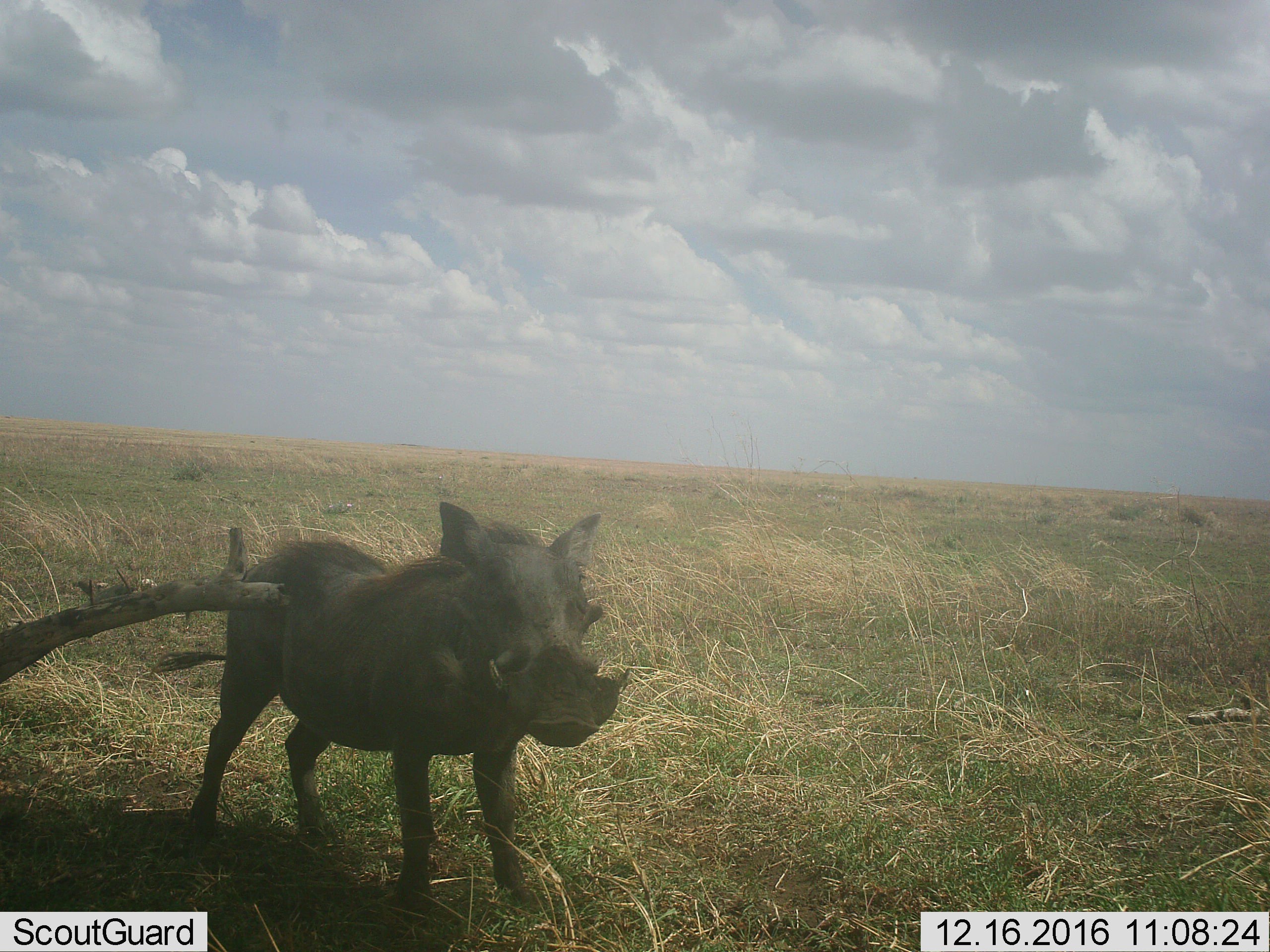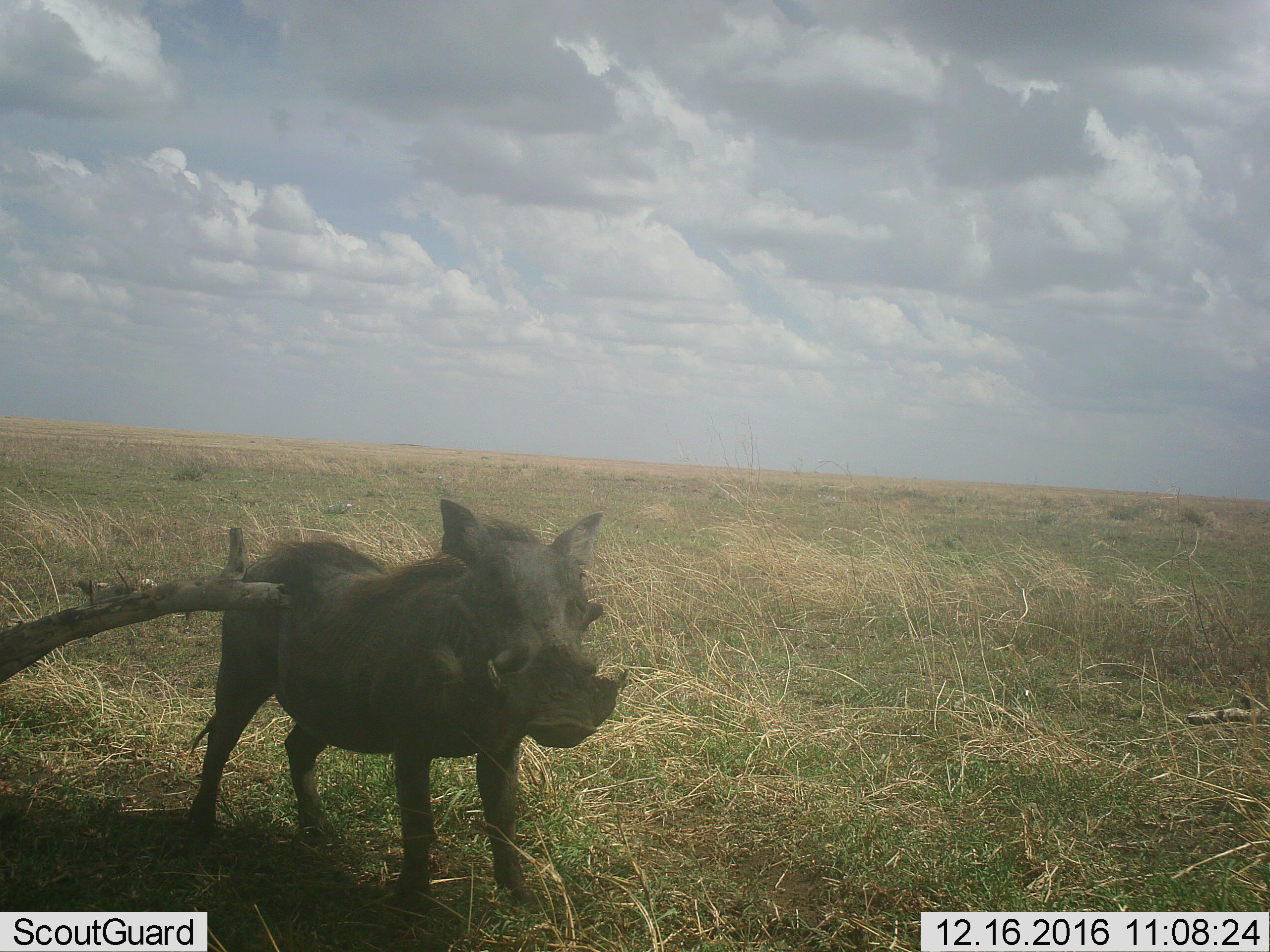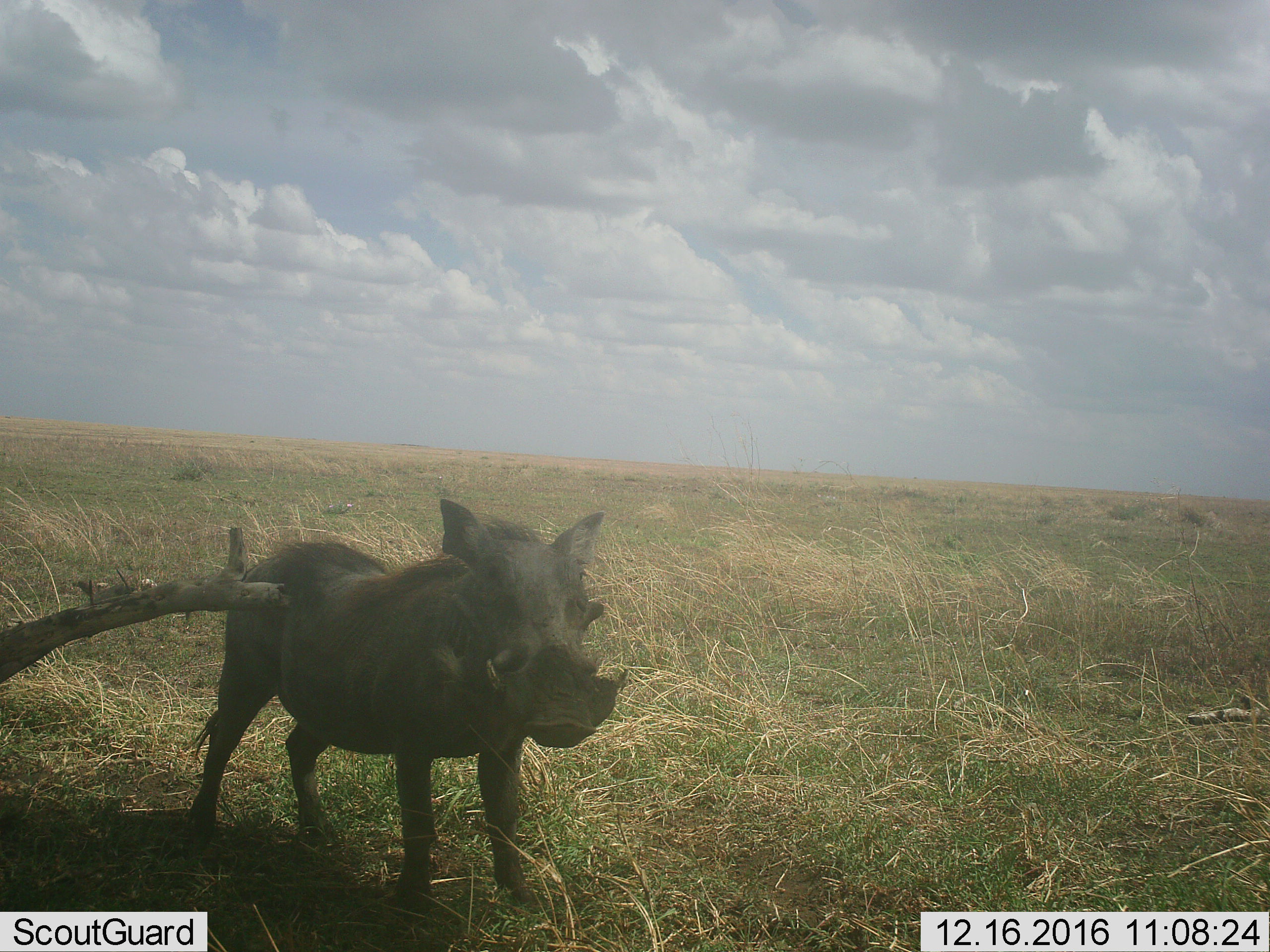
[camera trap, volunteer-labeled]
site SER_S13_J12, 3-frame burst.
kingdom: Animalia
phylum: Chordata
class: Mammalia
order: Artiodactyla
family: Suidae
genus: Phacochoerus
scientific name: Phacochoerus africanus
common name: warthog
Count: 1.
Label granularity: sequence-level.